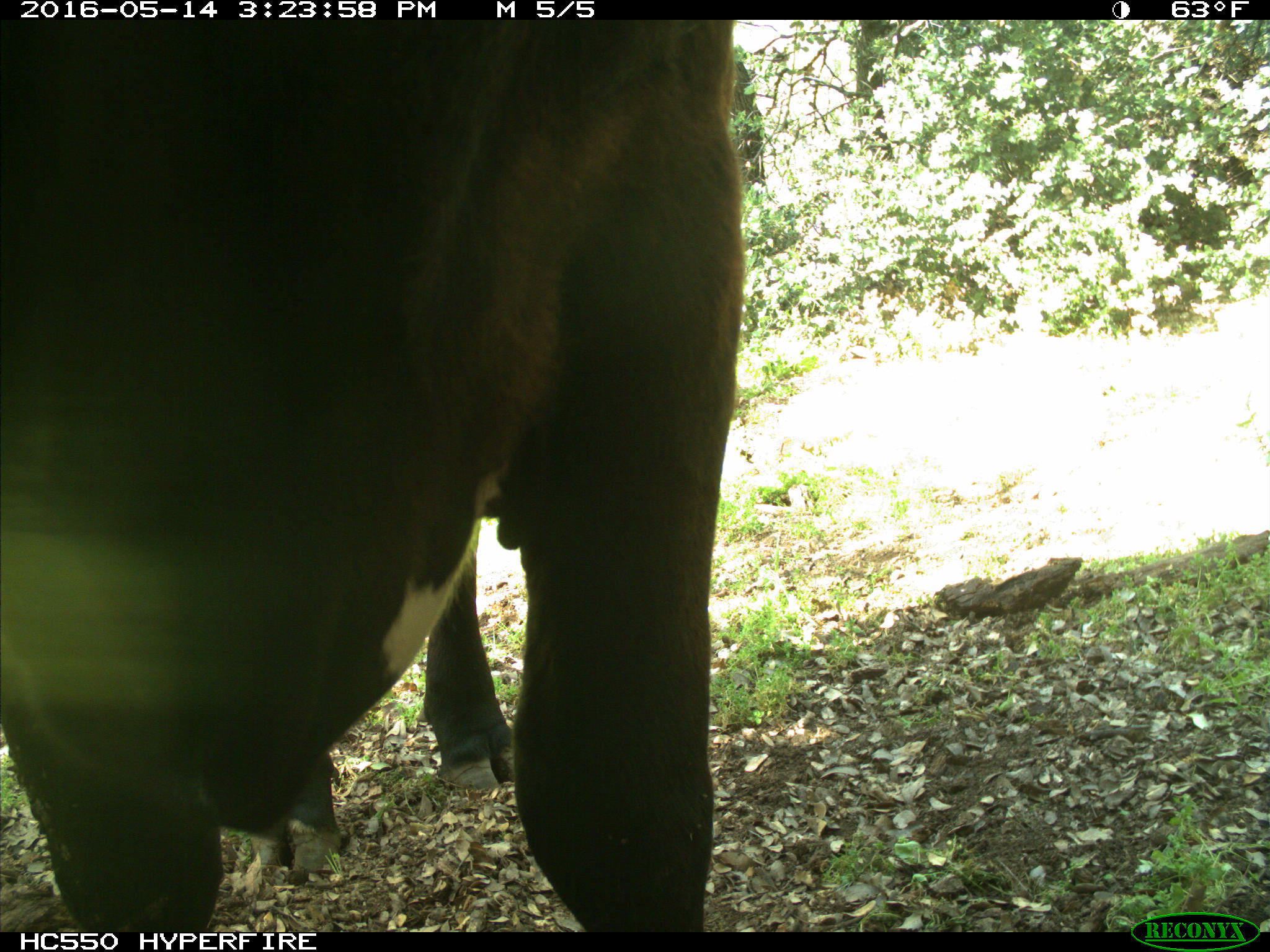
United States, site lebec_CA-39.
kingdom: Animalia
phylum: Chordata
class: Mammalia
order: Artiodactyla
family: Bovidae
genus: Bos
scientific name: Bos taurus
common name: domestic cow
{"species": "Bos taurus (domestic cow)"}